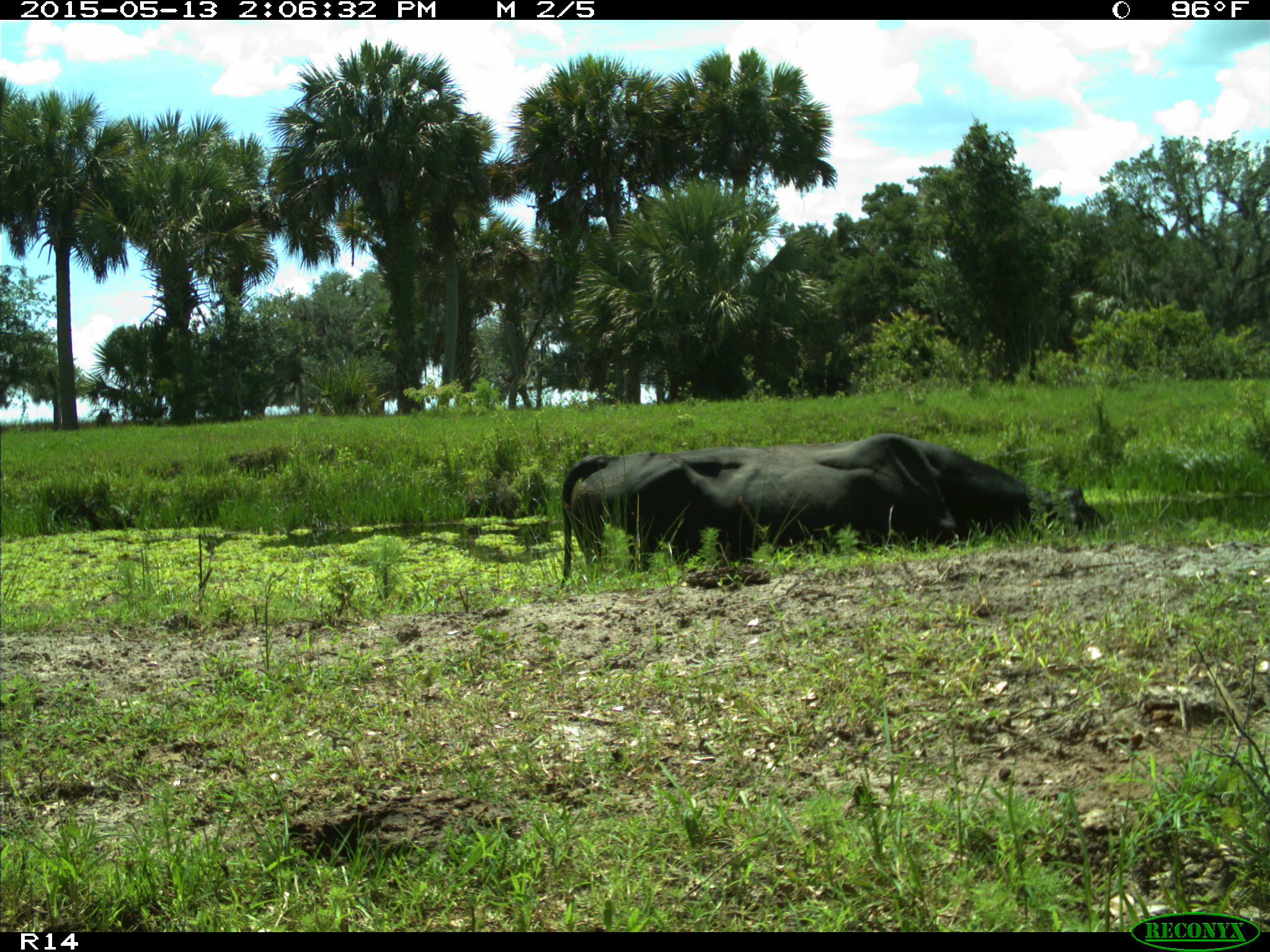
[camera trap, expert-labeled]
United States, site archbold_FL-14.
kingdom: Animalia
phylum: Chordata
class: Mammalia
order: Artiodactyla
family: Bovidae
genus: Bos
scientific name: Bos taurus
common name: domestic cow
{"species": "Bos taurus (domestic cow)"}